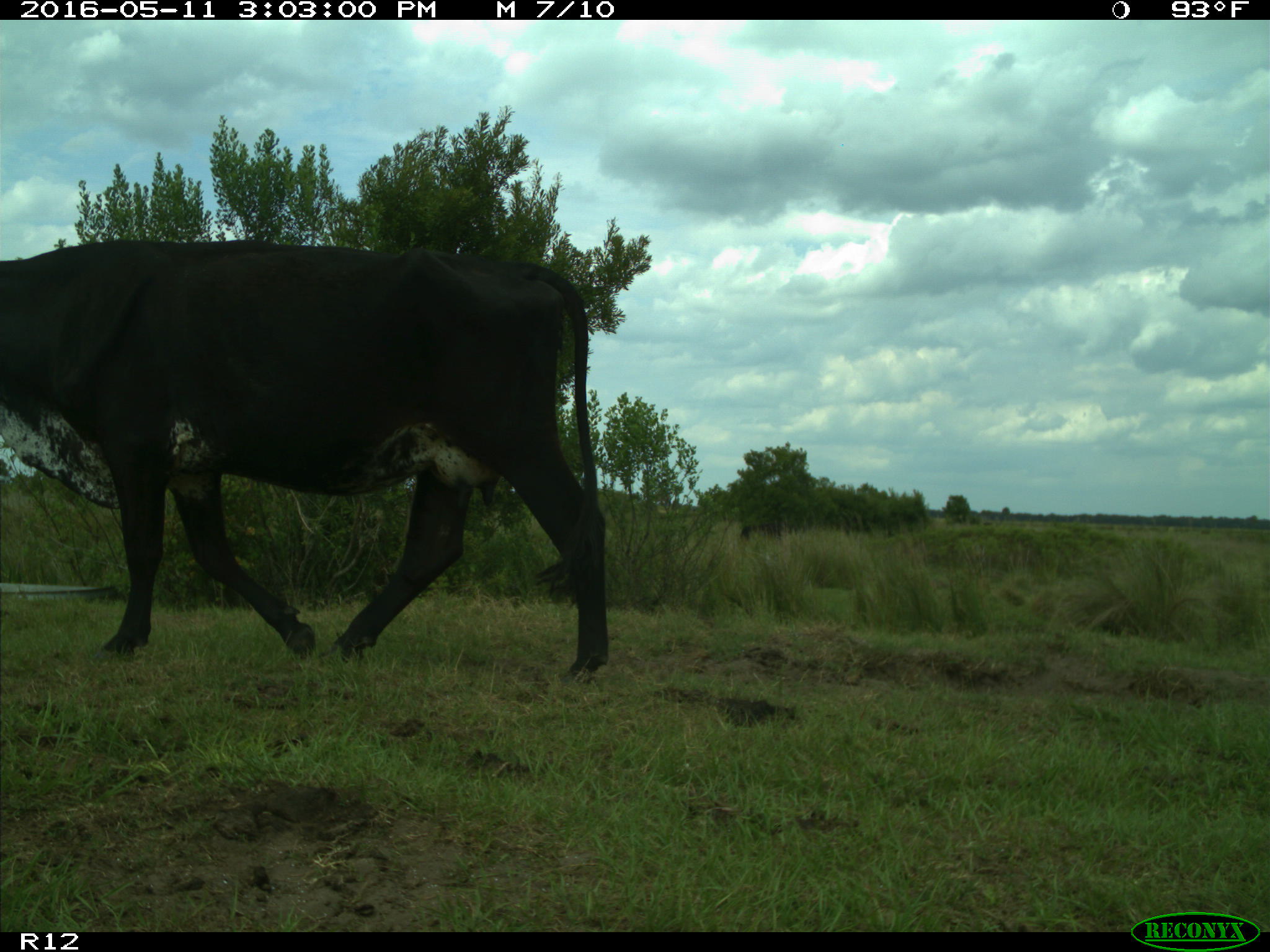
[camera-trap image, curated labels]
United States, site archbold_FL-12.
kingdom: Animalia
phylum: Chordata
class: Mammalia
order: Artiodactyla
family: Bovidae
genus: Bos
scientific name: Bos taurus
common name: domestic cow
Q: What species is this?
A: Bos taurus (domestic cow).